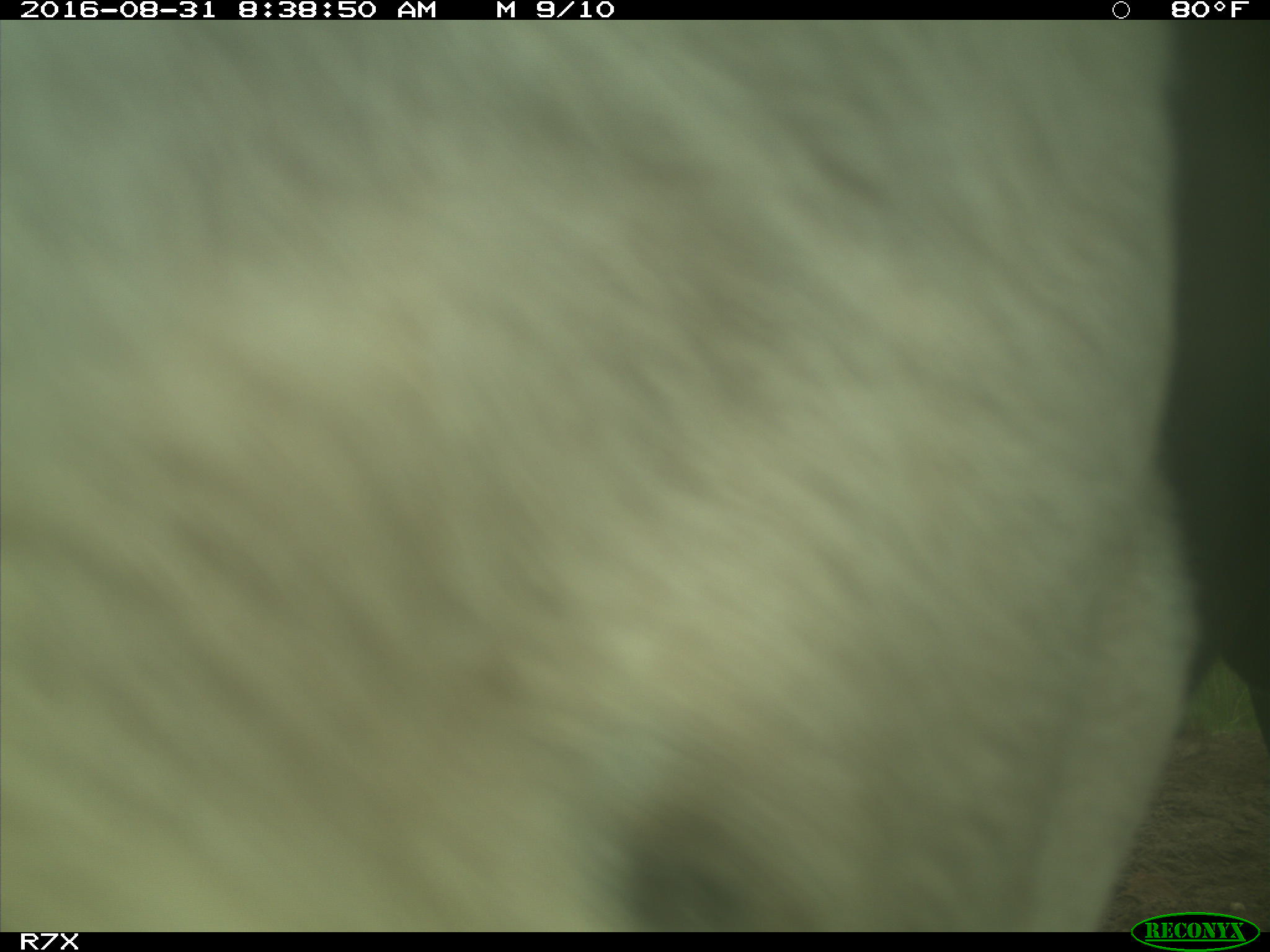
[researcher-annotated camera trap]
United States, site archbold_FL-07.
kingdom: Animalia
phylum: Chordata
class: Mammalia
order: Artiodactyla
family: Bovidae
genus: Bos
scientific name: Bos taurus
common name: domestic cow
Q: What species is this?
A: Bos taurus (domestic cow).